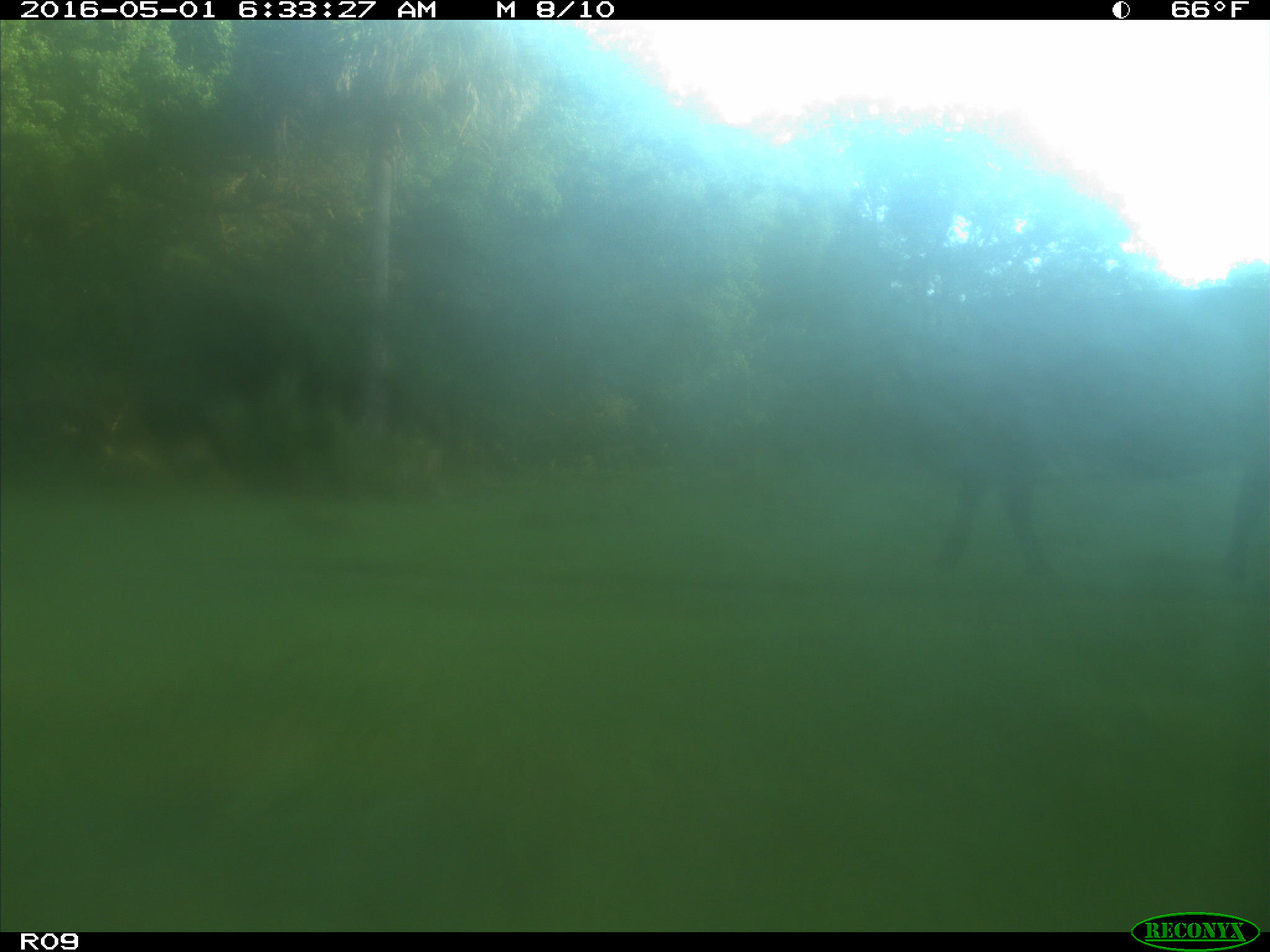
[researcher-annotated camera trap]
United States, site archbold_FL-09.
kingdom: Animalia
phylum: Chordata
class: Mammalia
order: Artiodactyla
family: Bovidae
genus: Bos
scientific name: Bos taurus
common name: domestic cow